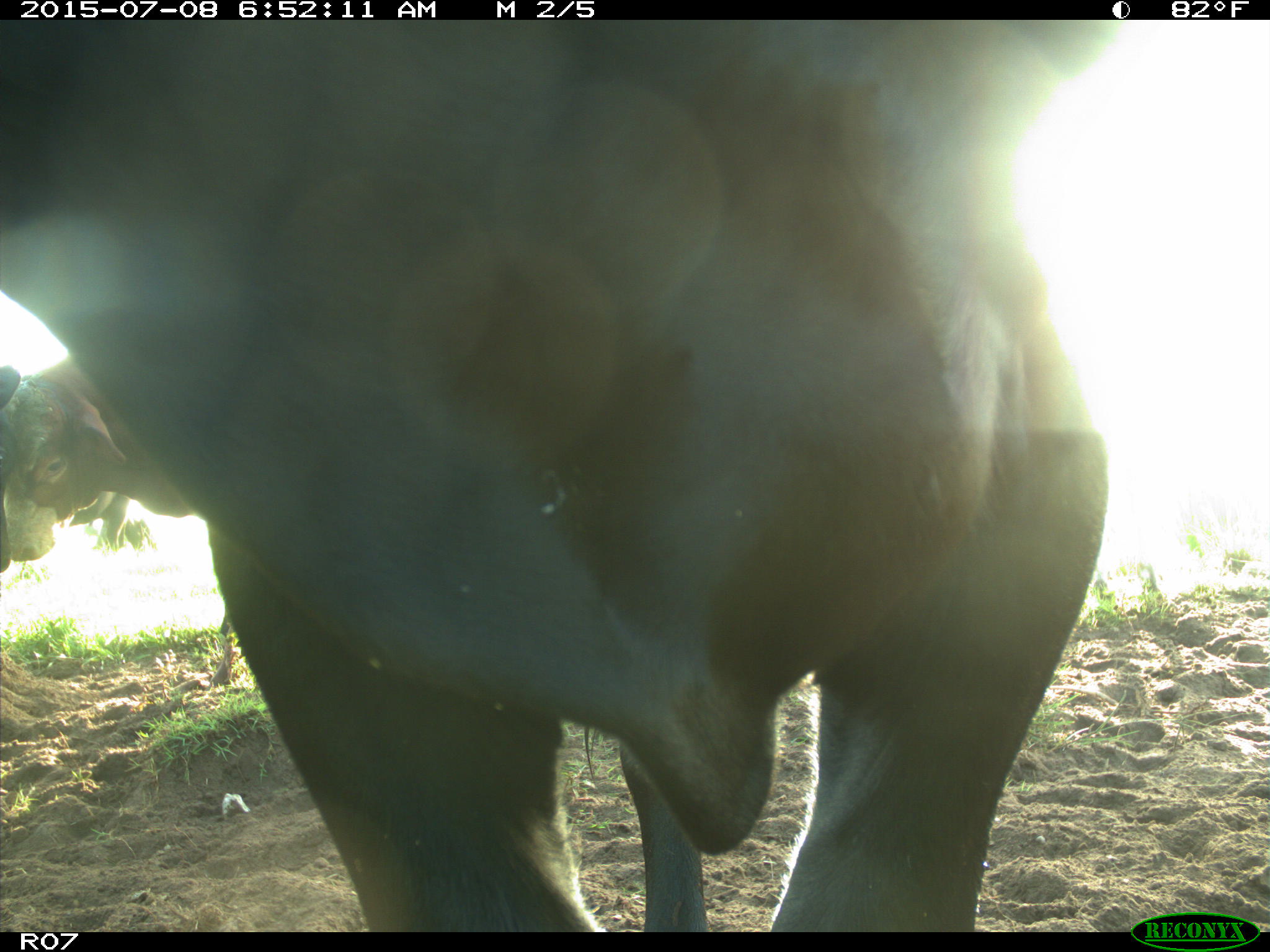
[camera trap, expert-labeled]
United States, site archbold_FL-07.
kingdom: Animalia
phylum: Chordata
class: Mammalia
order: Artiodactyla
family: Bovidae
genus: Bos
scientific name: Bos taurus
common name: domestic cow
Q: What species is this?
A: Bos taurus (domestic cow).